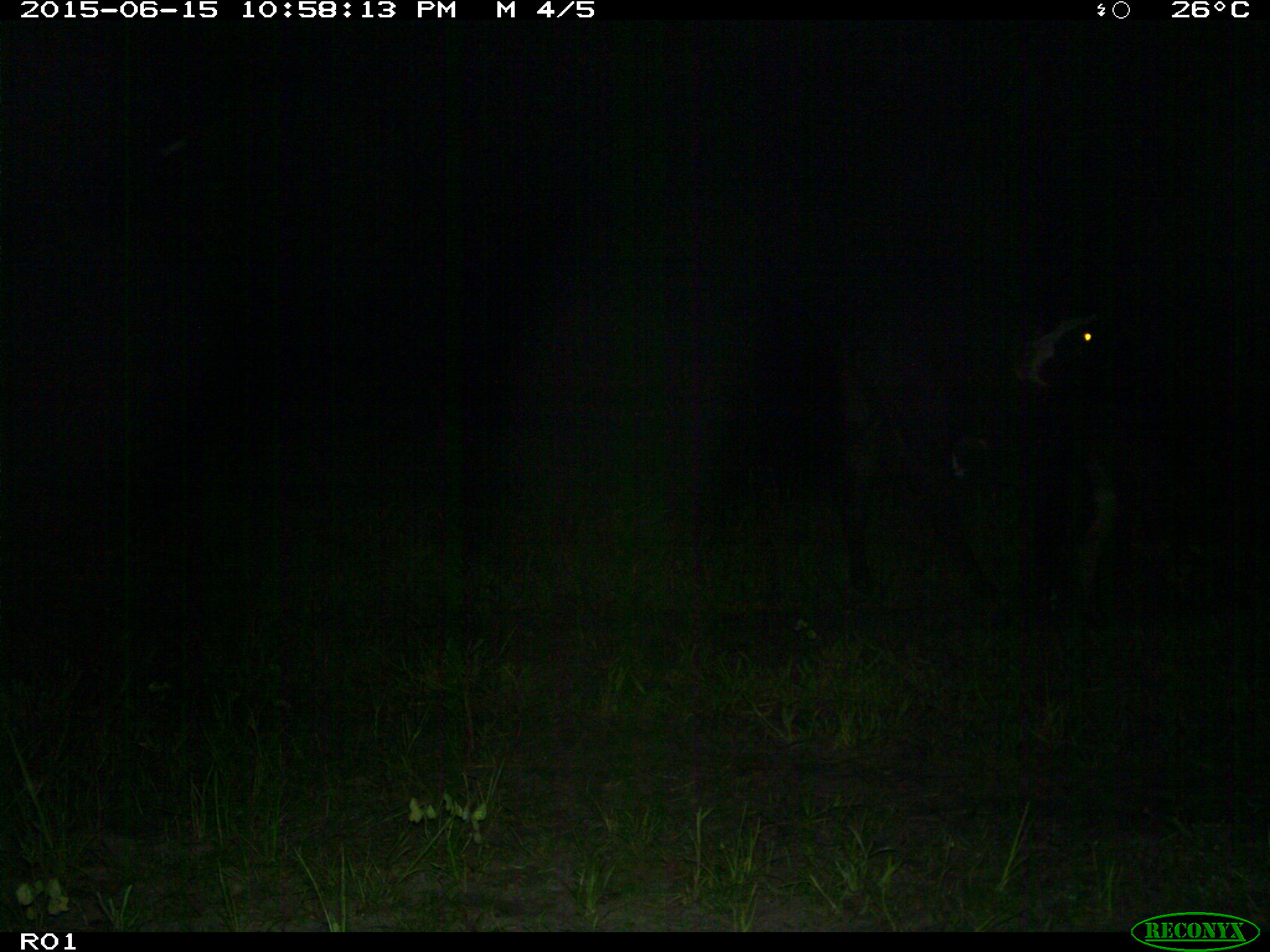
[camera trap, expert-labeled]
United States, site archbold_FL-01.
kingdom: Animalia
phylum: Chordata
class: Mammalia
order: Artiodactyla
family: Bovidae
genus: Bos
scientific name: Bos taurus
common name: domestic cow